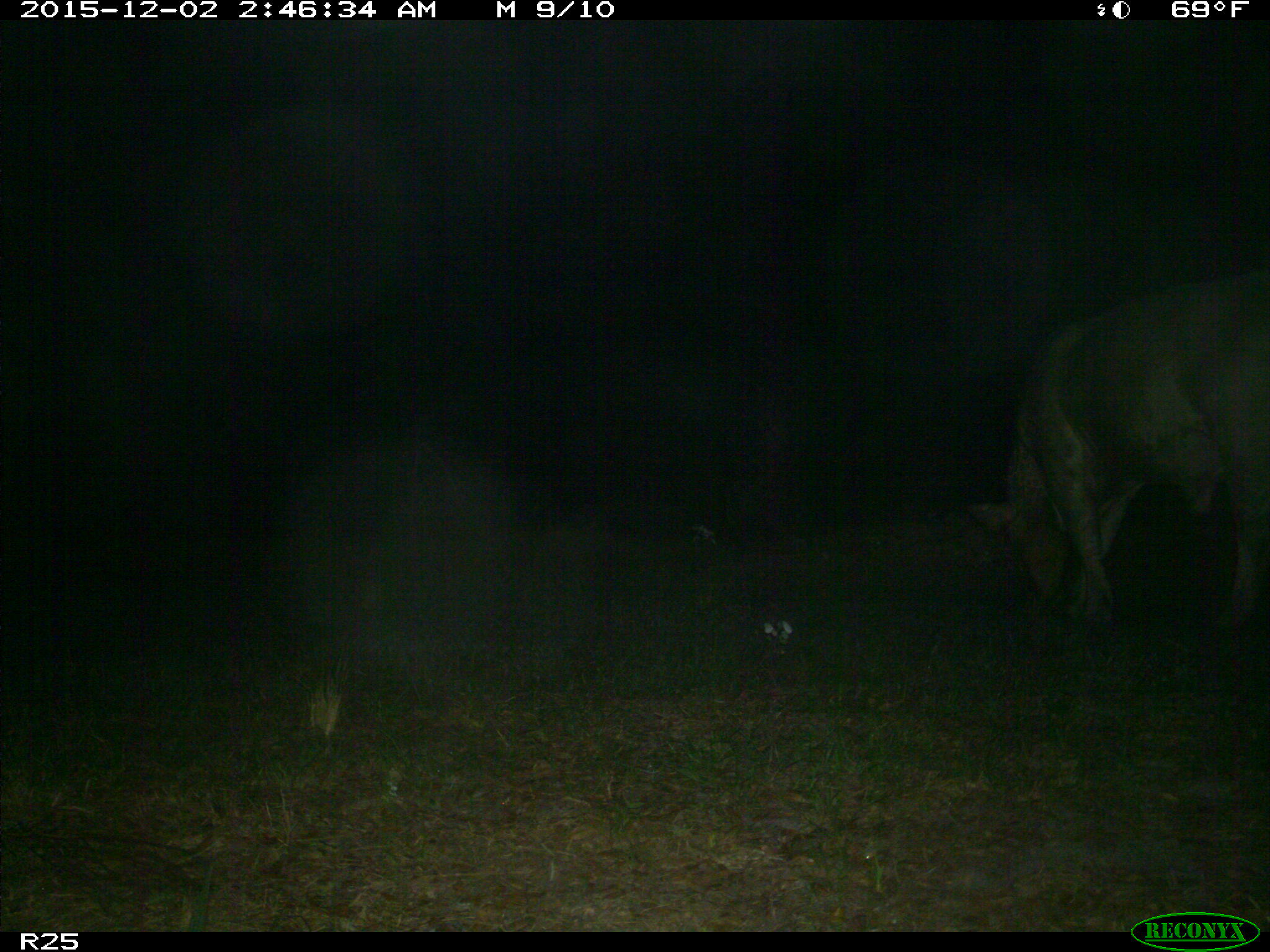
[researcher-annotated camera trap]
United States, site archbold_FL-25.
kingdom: Animalia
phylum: Chordata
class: Mammalia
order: Artiodactyla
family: Bovidae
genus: Bos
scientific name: Bos taurus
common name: domestic cow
Bos taurus (domestic cow).